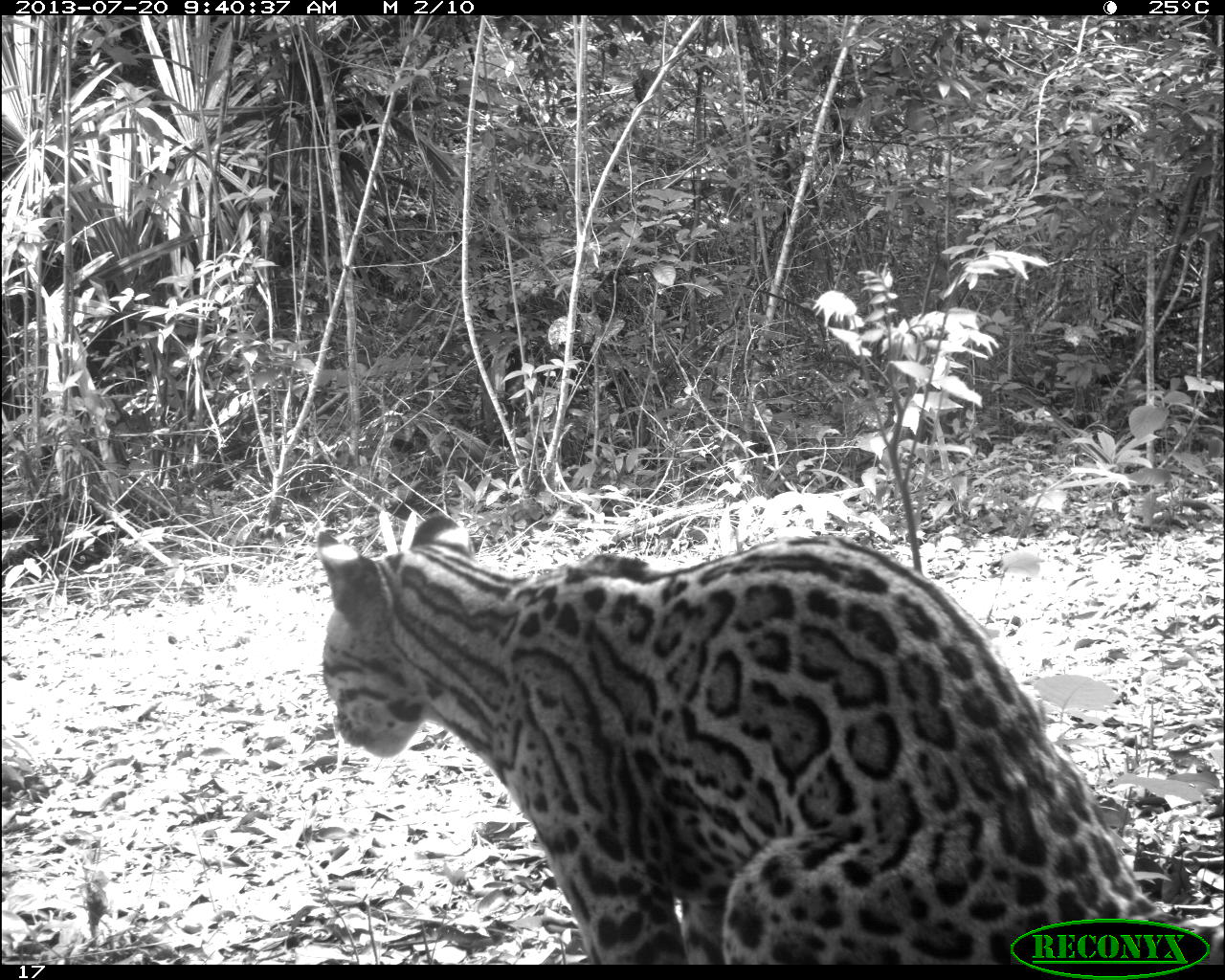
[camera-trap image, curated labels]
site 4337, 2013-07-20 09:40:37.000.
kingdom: Animalia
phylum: Chordata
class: Mammalia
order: Carnivora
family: Felidae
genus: Leopardus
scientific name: Leopardus pardalis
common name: ocelot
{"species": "Leopardus pardalis (ocelot)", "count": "1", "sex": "female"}